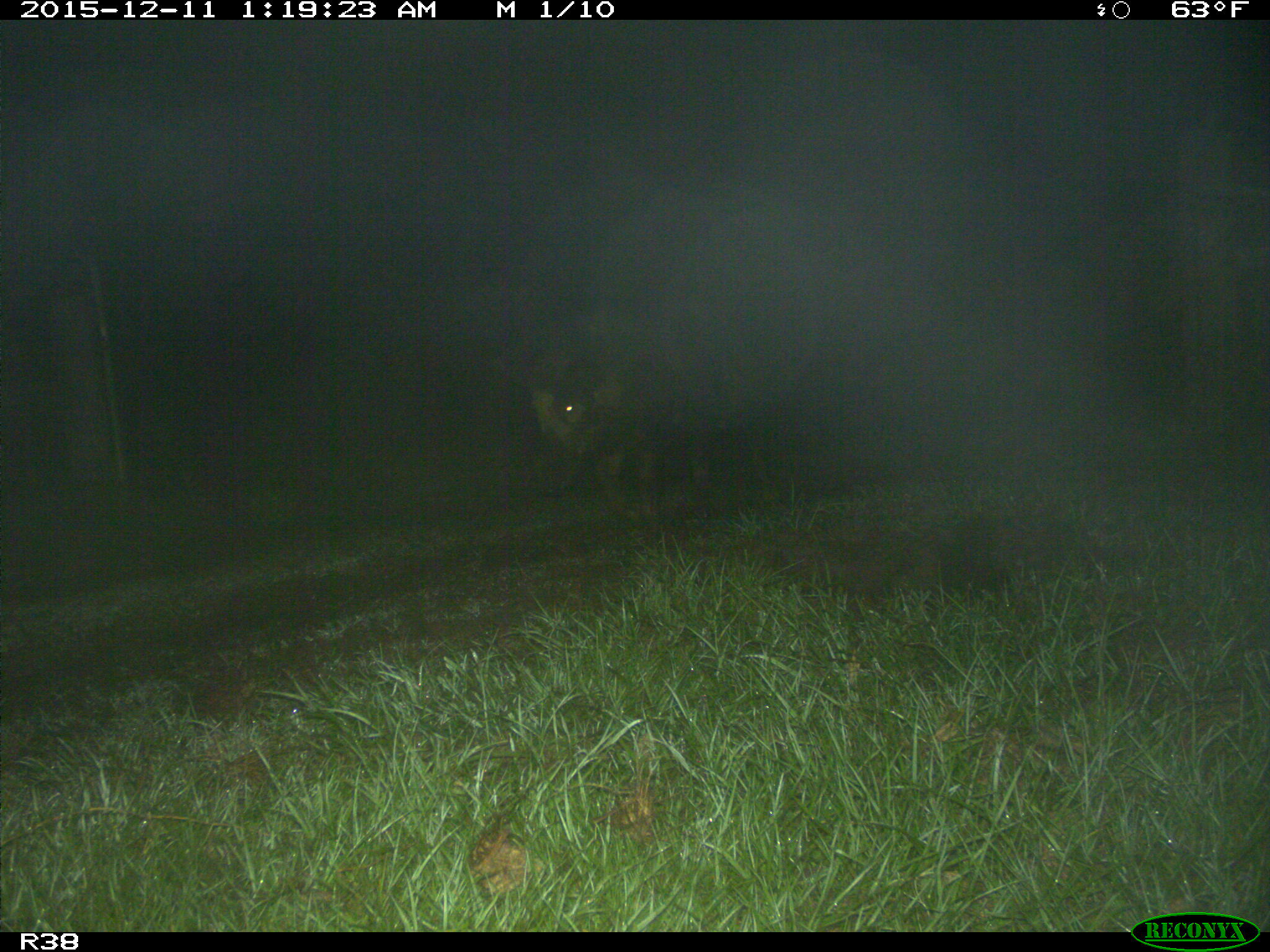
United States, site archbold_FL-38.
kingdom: Animalia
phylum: Chordata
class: Mammalia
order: Artiodactyla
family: Suidae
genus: Sus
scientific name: Sus scrofa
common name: wild boar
Sus scrofa (wild boar).